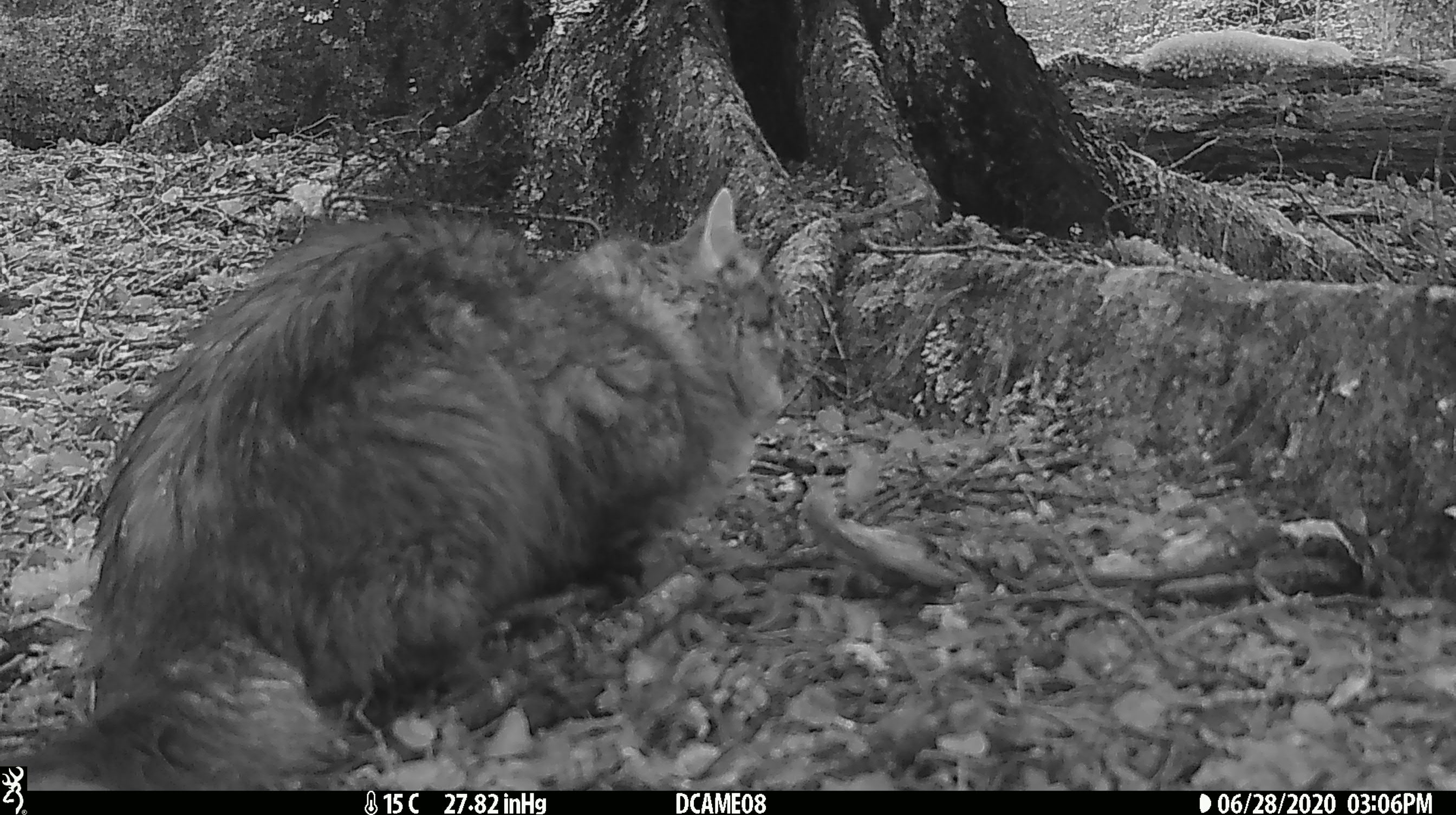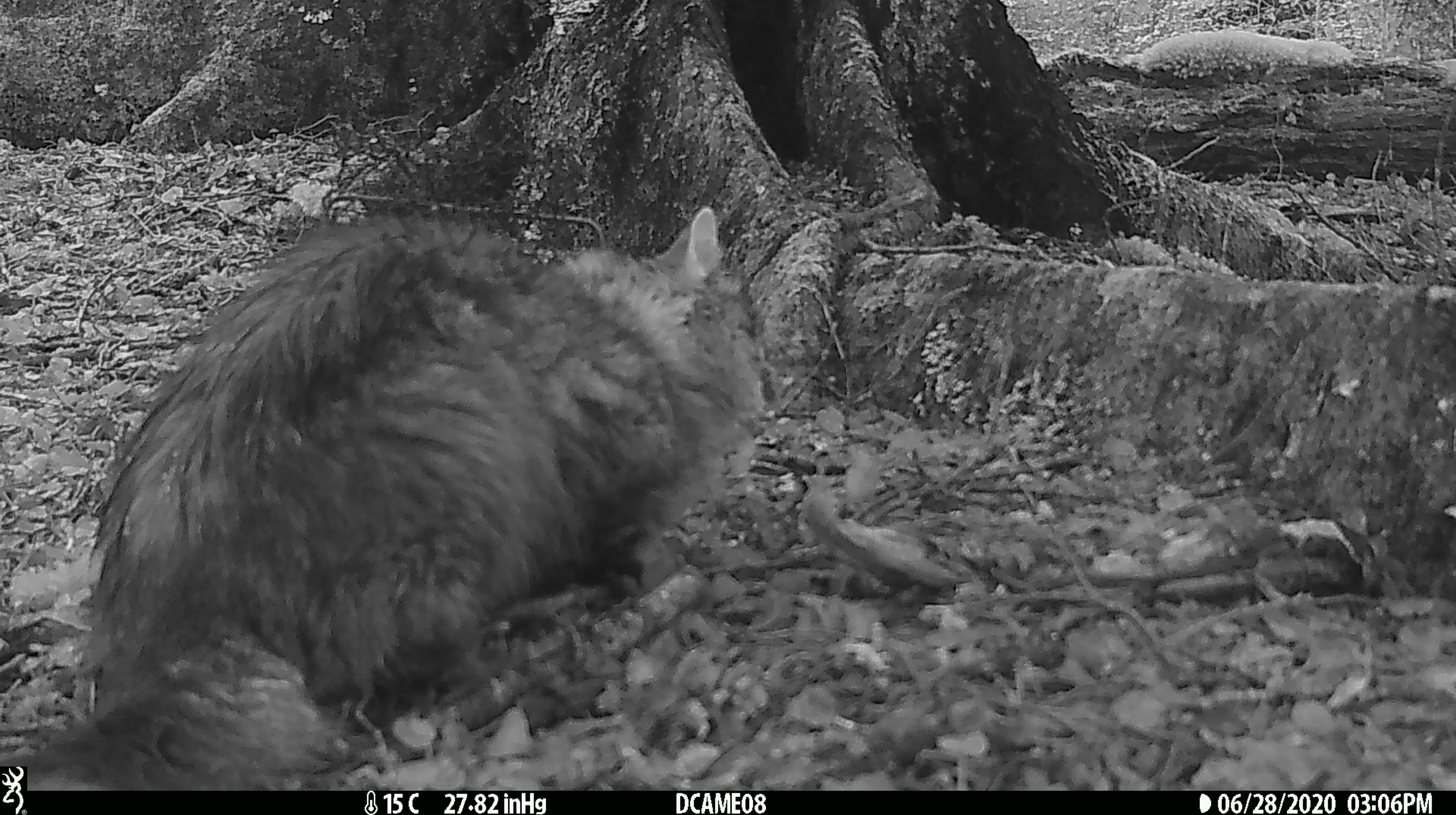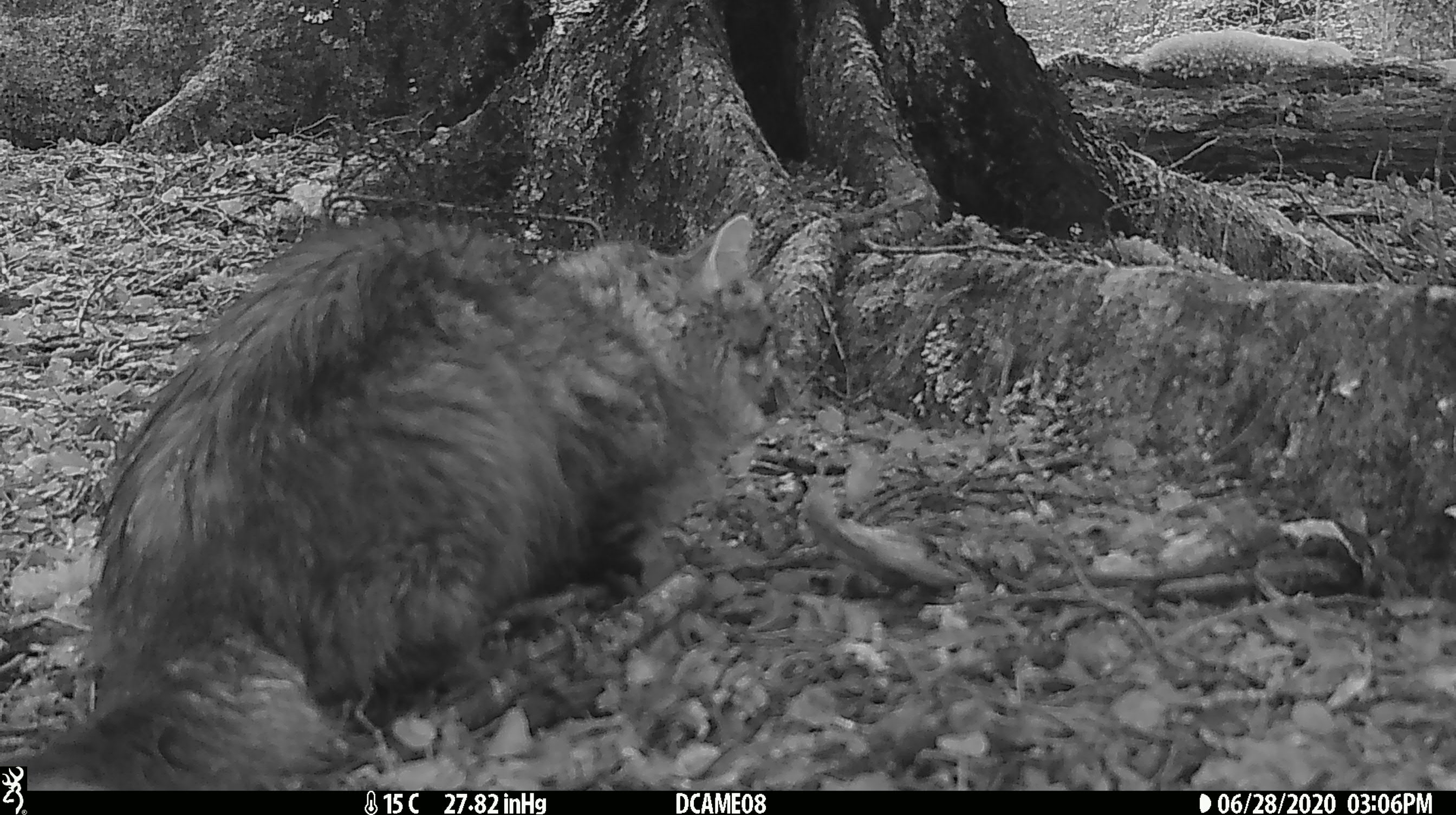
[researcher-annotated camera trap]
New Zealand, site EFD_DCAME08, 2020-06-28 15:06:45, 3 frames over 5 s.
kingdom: Animalia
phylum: Chordata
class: Mammalia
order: Carnivora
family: Felidae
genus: Felis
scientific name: Felis catus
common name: domestic cat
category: cat